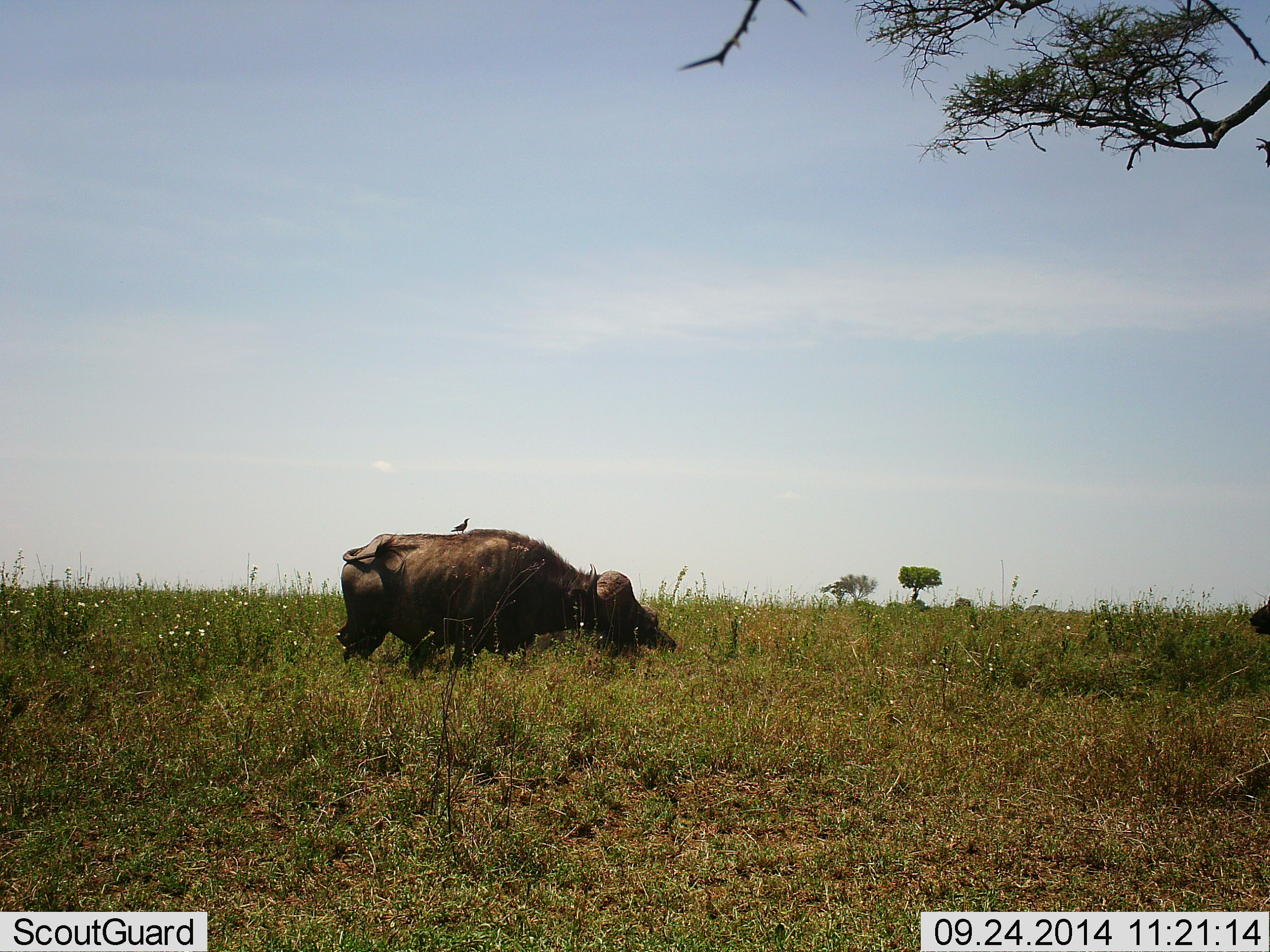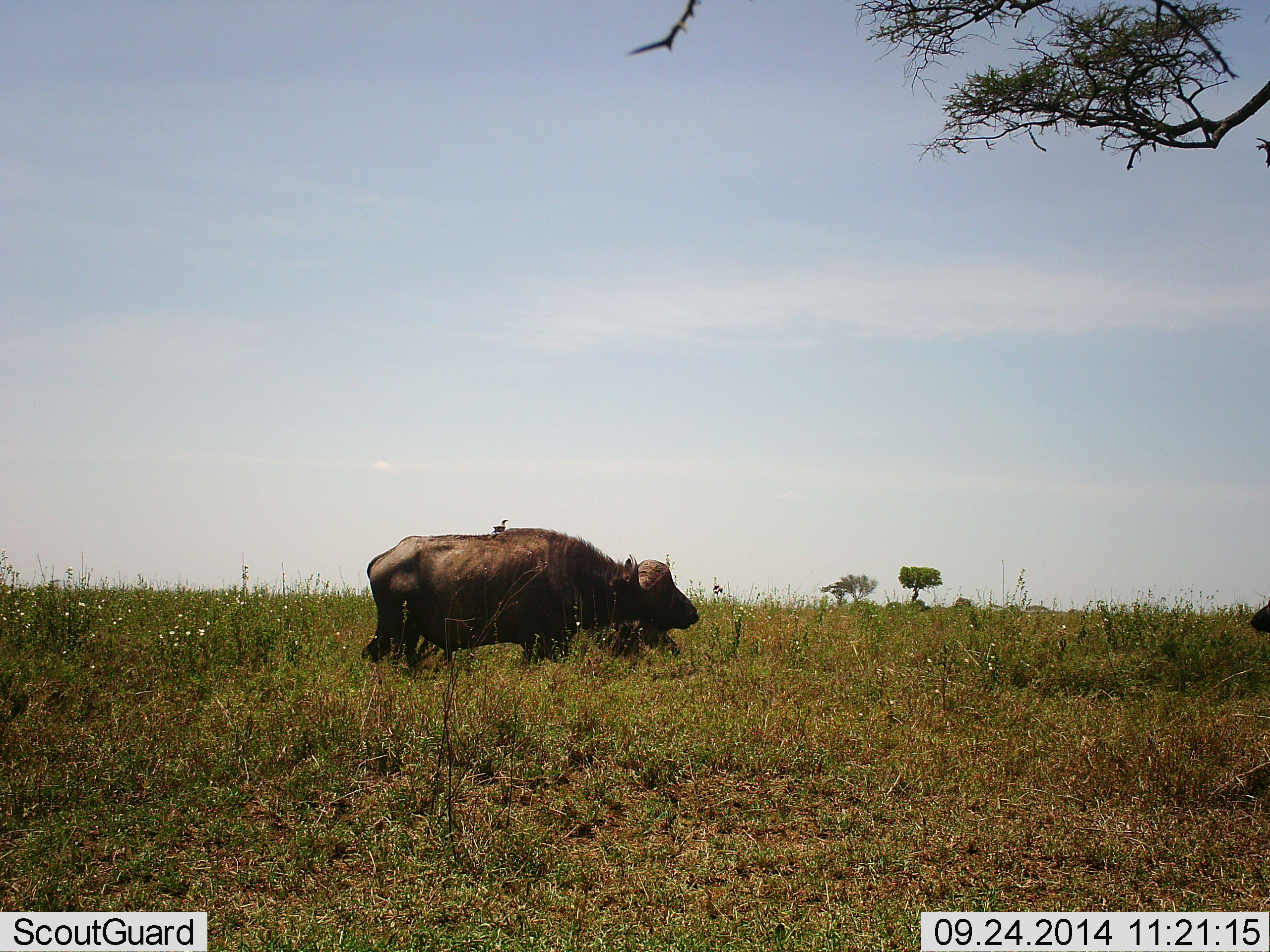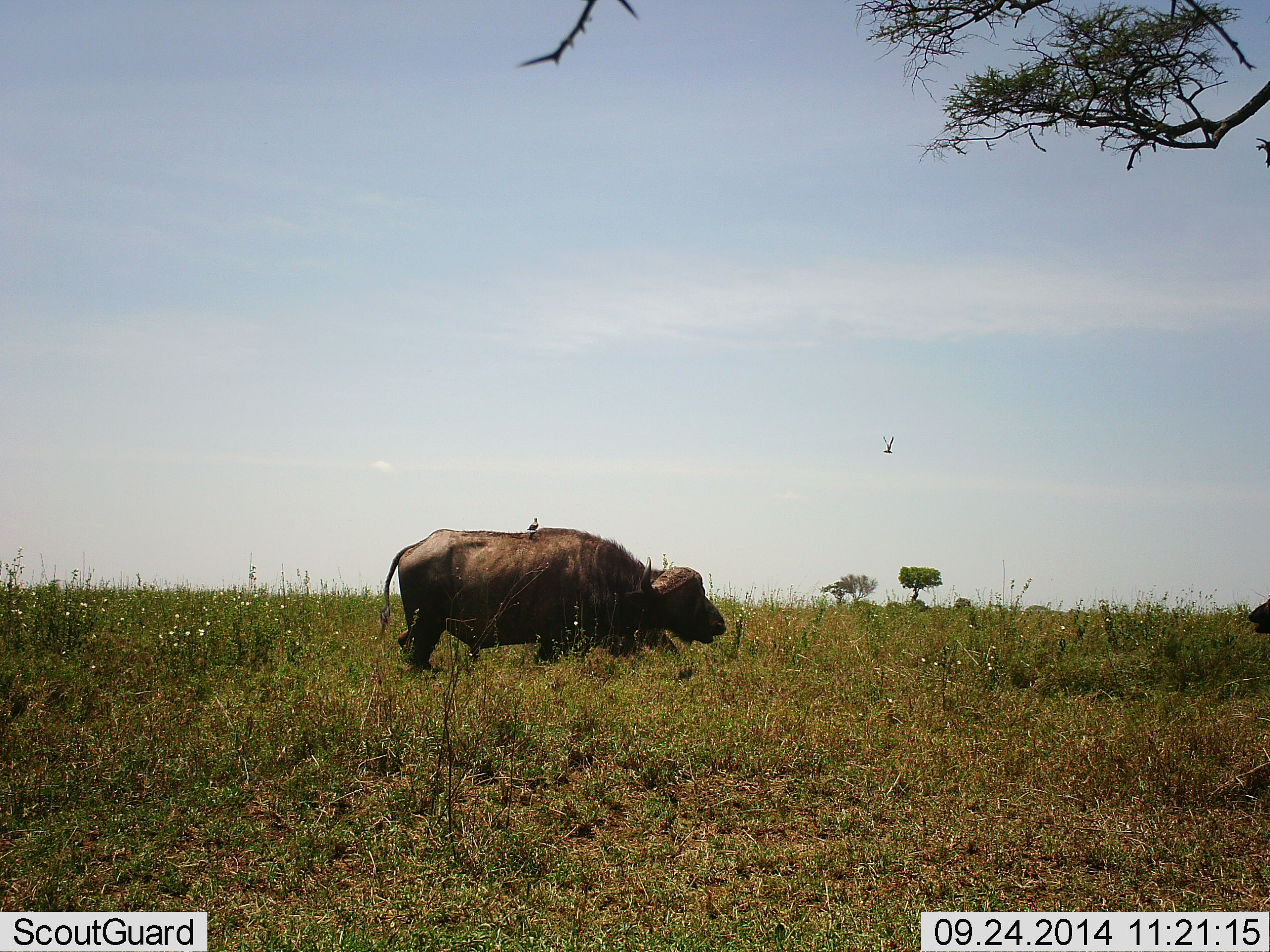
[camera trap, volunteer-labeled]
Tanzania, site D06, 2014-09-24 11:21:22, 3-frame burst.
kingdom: Animalia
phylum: Chordata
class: Mammalia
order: Artiodactyla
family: Bovidae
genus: Syncerus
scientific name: Syncerus caffer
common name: cape buffalo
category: buffalo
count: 2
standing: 13%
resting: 33%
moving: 87%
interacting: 0%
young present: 0%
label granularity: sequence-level